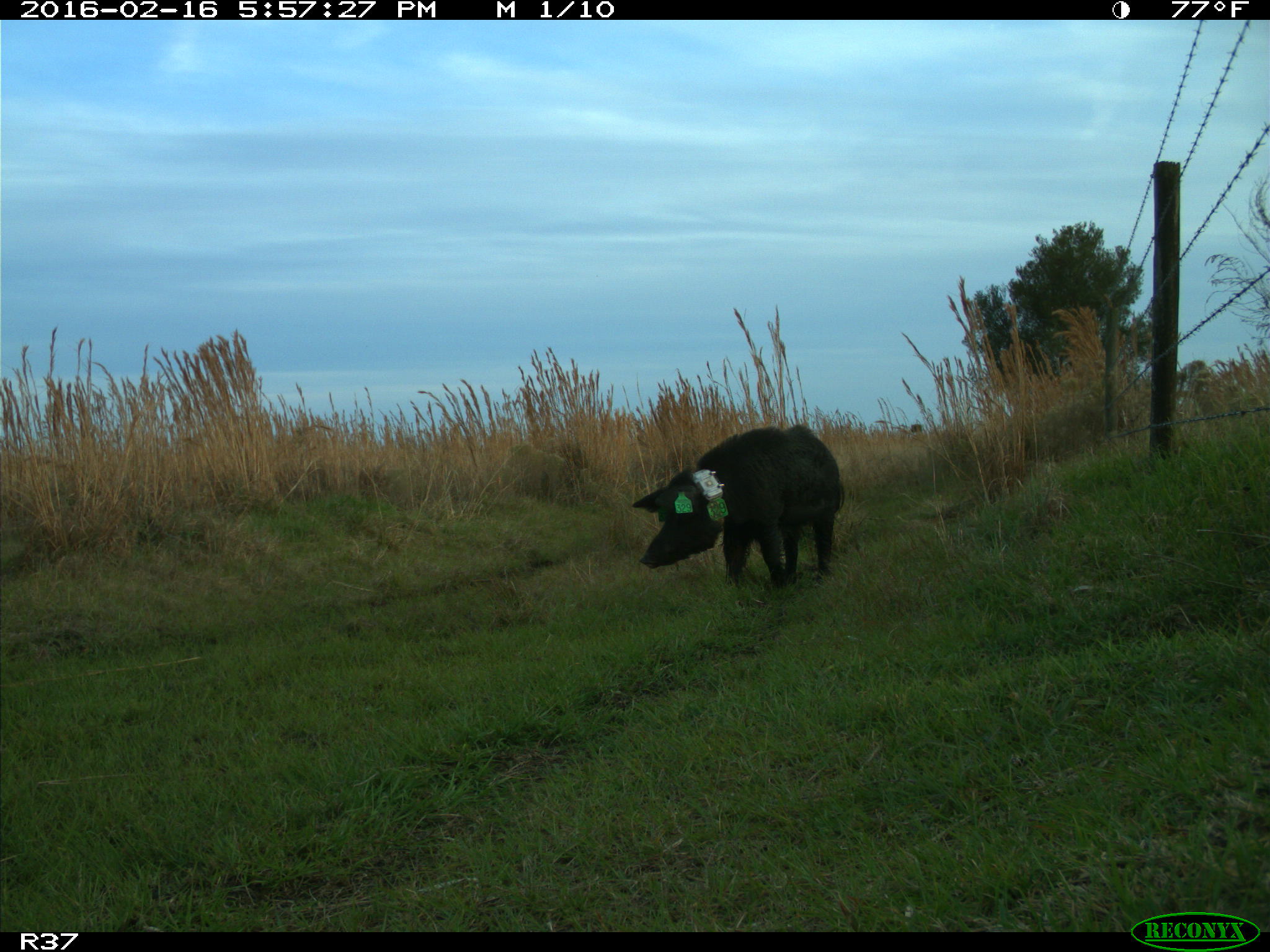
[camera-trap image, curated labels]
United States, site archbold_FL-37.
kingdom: Animalia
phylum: Chordata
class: Mammalia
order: Artiodactyla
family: Suidae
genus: Sus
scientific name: Sus scrofa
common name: wild boar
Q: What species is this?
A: Sus scrofa (wild boar).